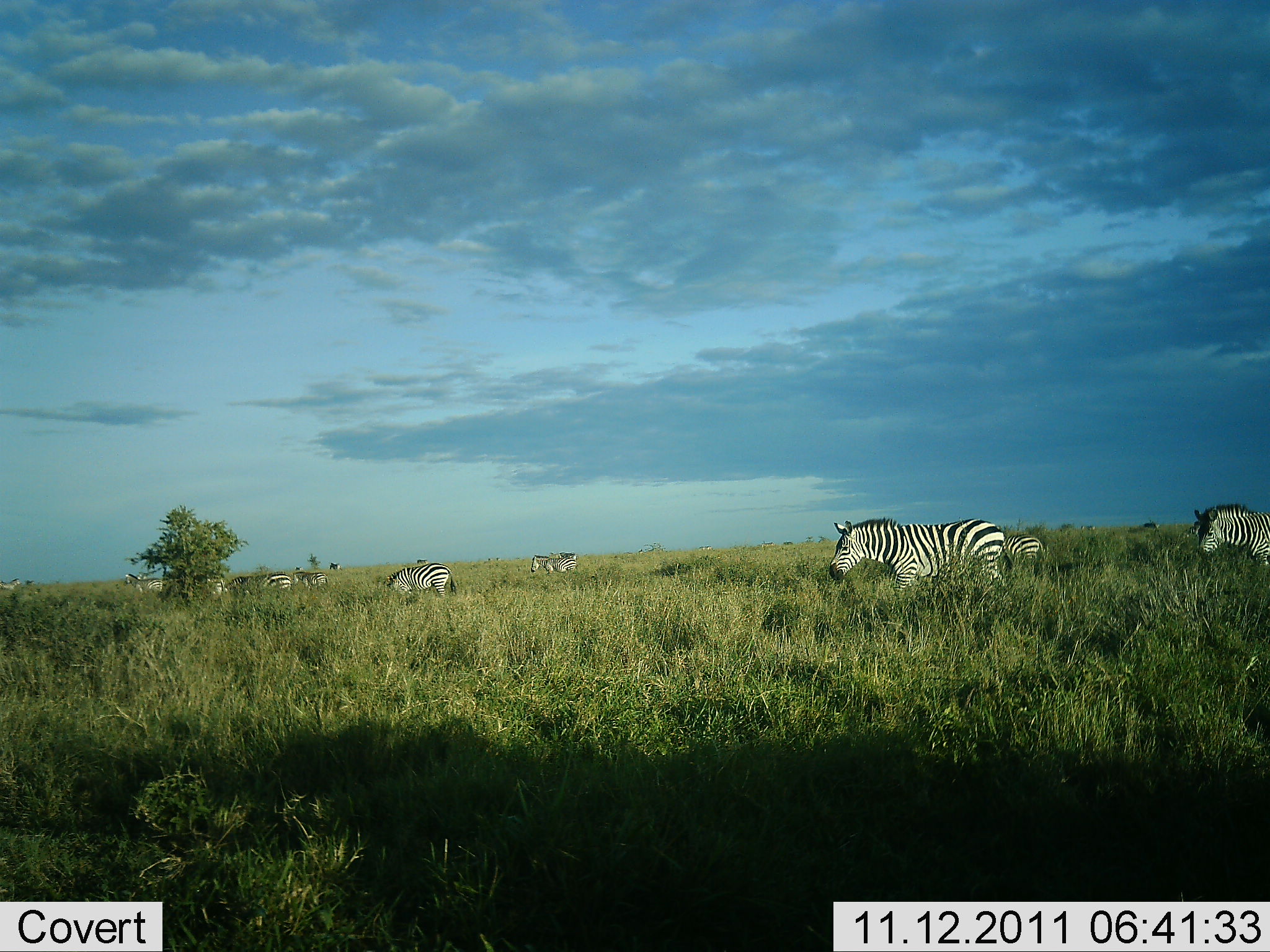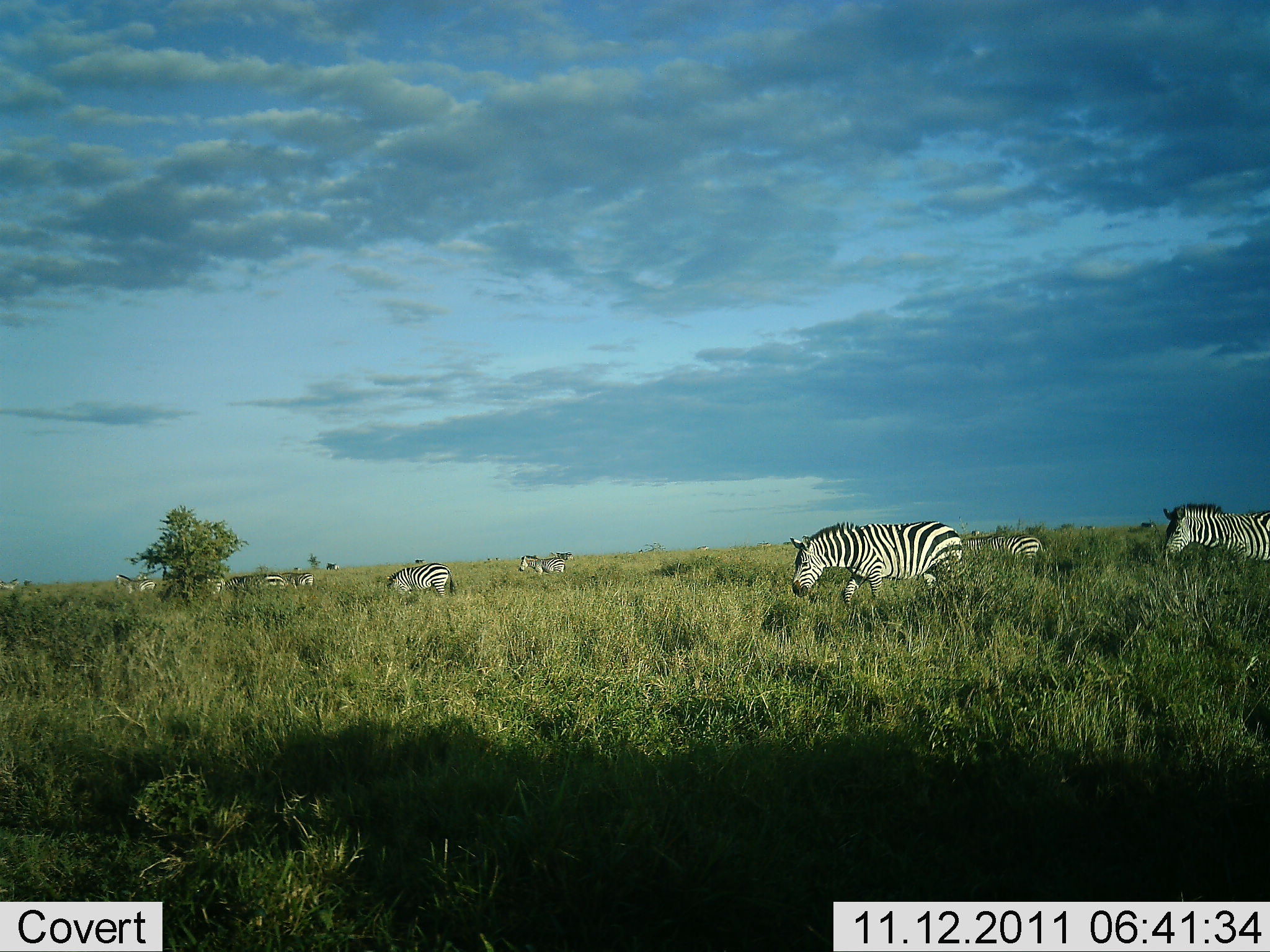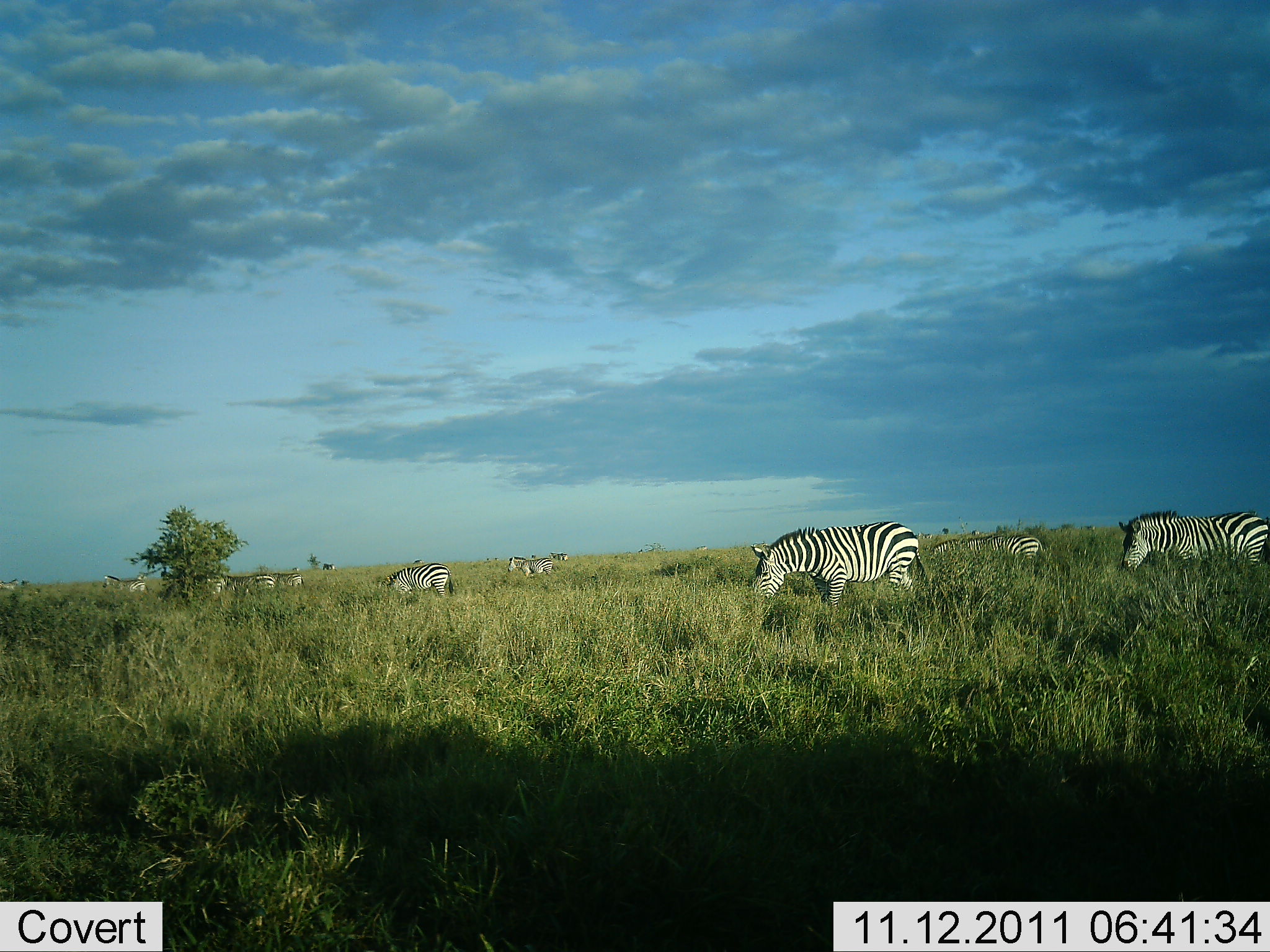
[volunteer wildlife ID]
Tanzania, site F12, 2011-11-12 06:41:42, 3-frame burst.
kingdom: Animalia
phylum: Chordata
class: Mammalia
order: Perissodactyla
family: Equidae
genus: Equus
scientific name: Equus quagga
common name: plains zebra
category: zebra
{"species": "zebra (plains zebra) (Equus quagga)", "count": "10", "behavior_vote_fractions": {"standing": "33%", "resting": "8%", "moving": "75%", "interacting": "0%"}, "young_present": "0%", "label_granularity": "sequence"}